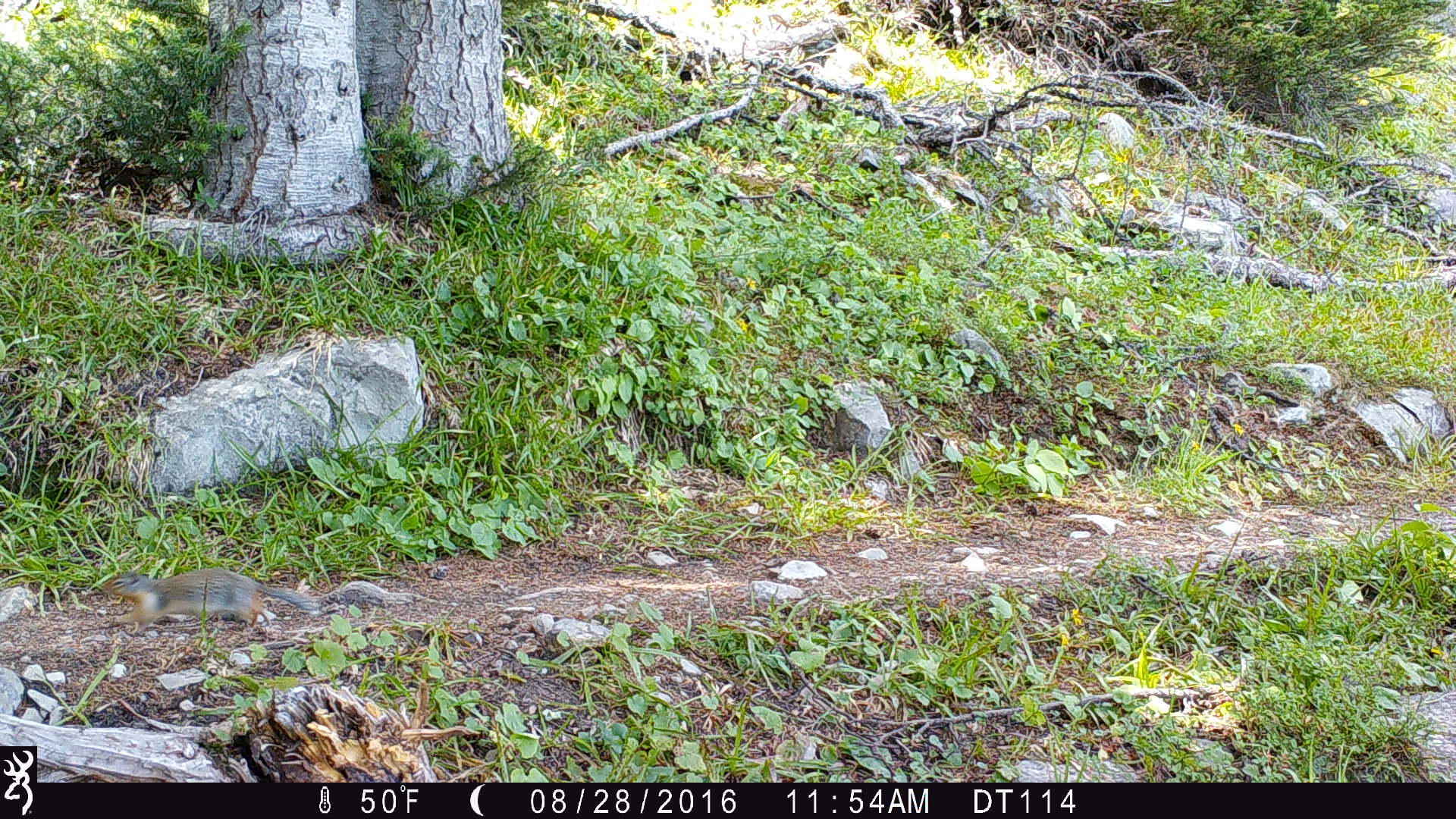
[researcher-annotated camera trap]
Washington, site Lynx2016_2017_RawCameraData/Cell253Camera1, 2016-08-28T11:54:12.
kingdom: Animalia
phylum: Chordata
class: Mammalia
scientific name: Mammalia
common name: small mammal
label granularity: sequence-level